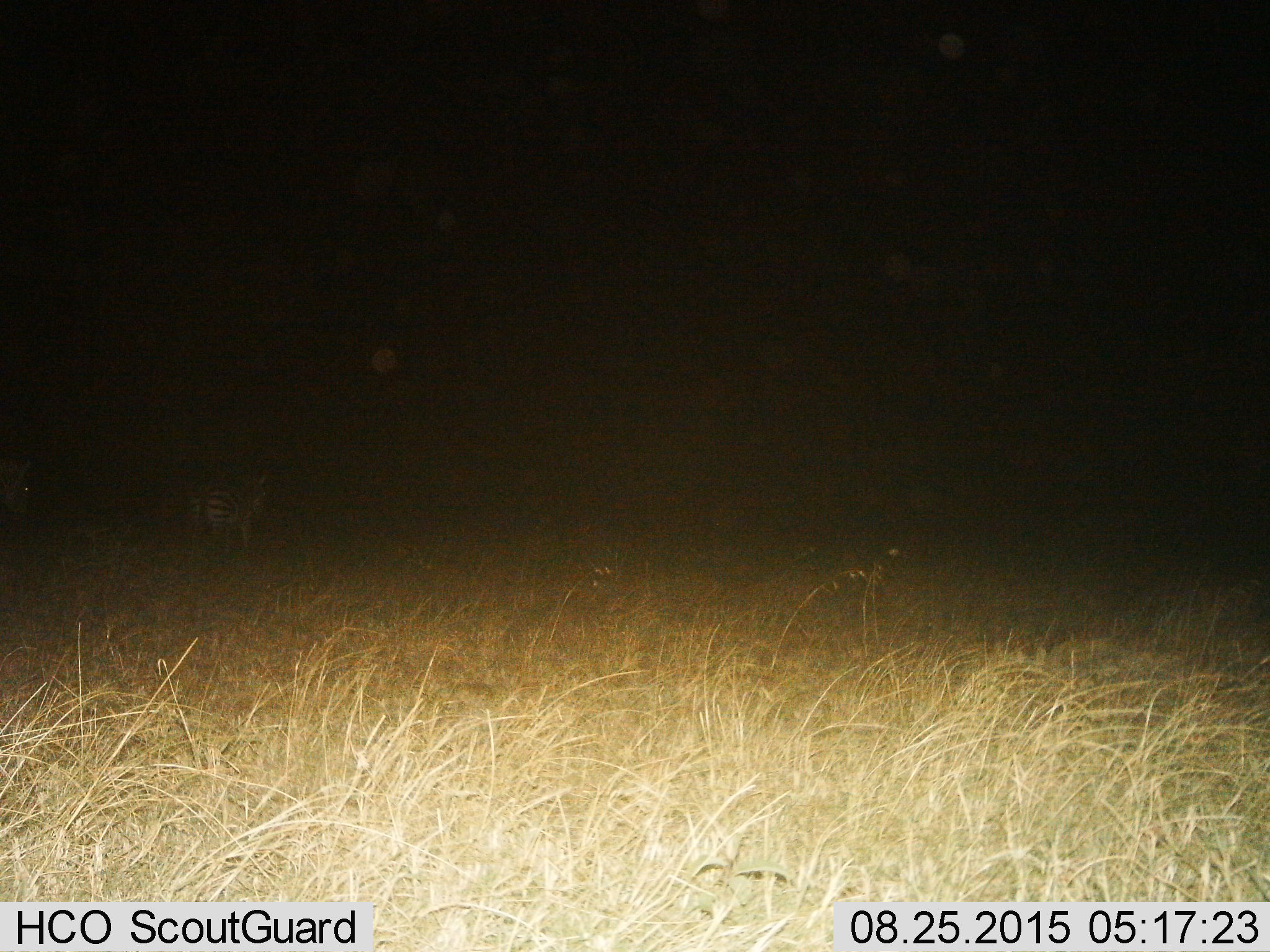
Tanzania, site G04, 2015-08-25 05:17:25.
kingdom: Animalia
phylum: Chordata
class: Mammalia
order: Perissodactyla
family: Equidae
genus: Equus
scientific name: Equus quagga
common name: plains zebra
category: zebra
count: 2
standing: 64%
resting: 0%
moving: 36%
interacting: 0%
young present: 0%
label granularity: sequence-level